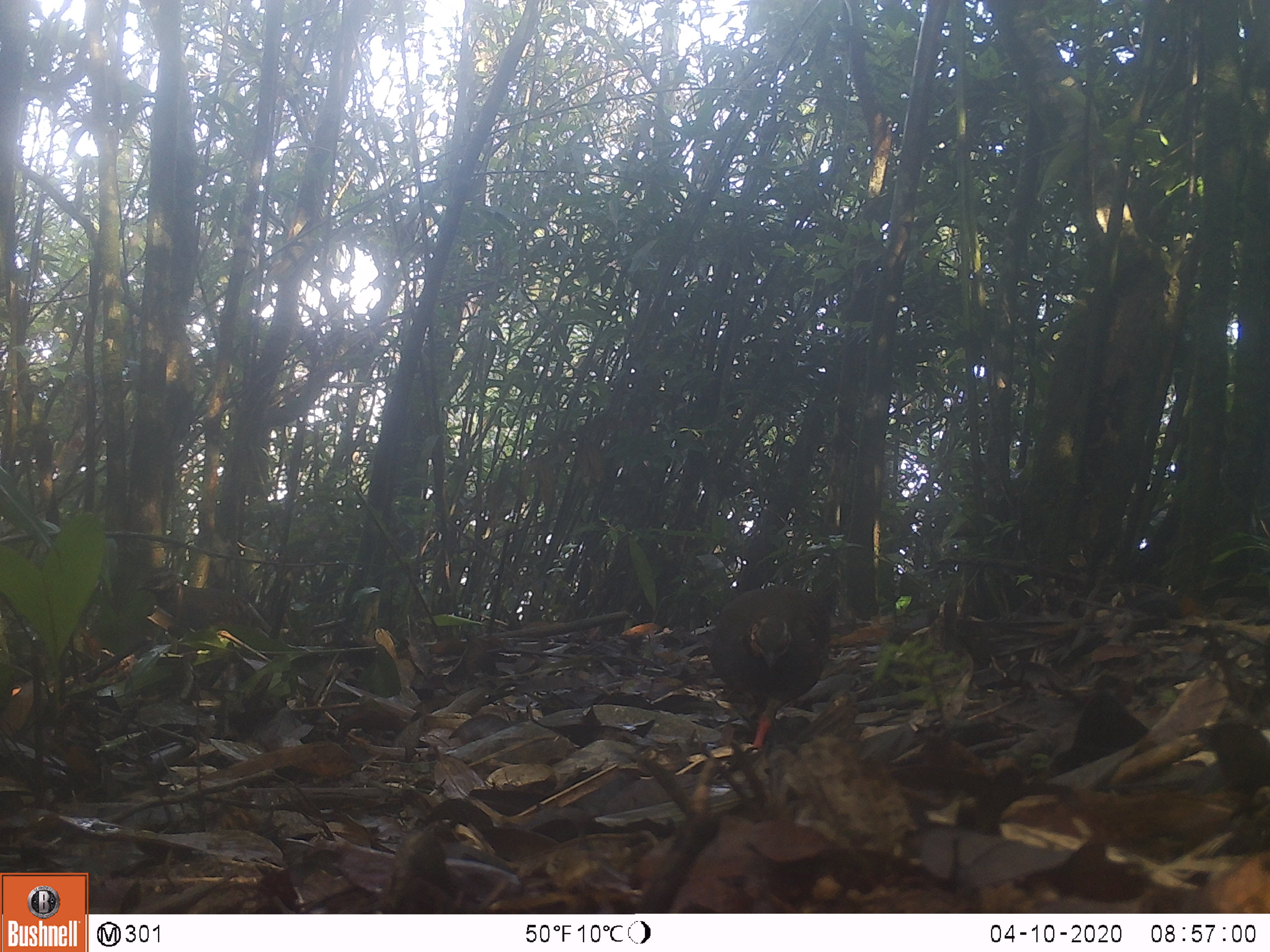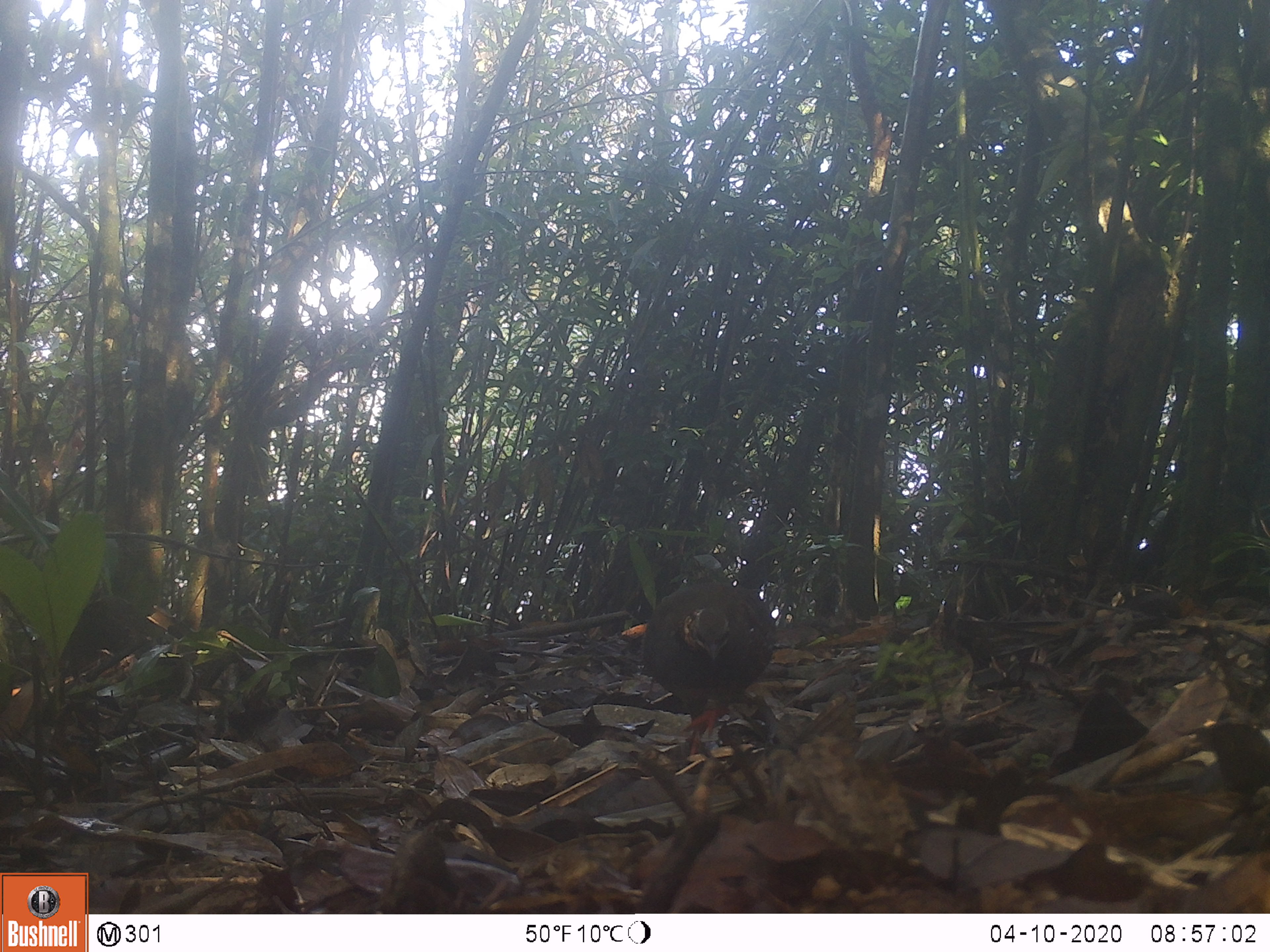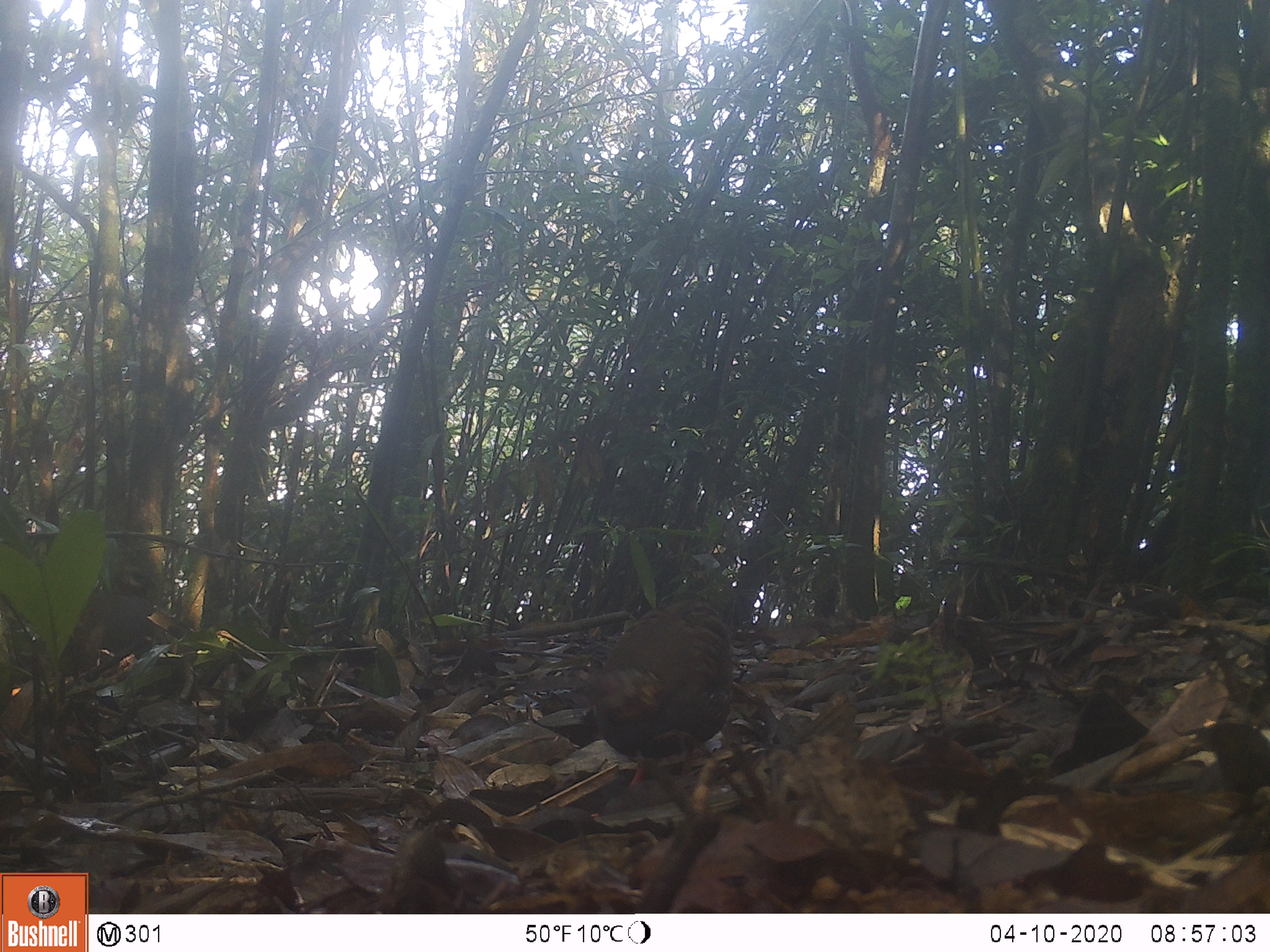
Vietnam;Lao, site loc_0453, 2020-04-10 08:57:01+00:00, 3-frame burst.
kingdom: Animalia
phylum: Chordata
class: Aves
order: Galliformes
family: Phasianidae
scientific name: Phasianidae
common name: partridge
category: unidentified partridge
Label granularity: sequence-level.